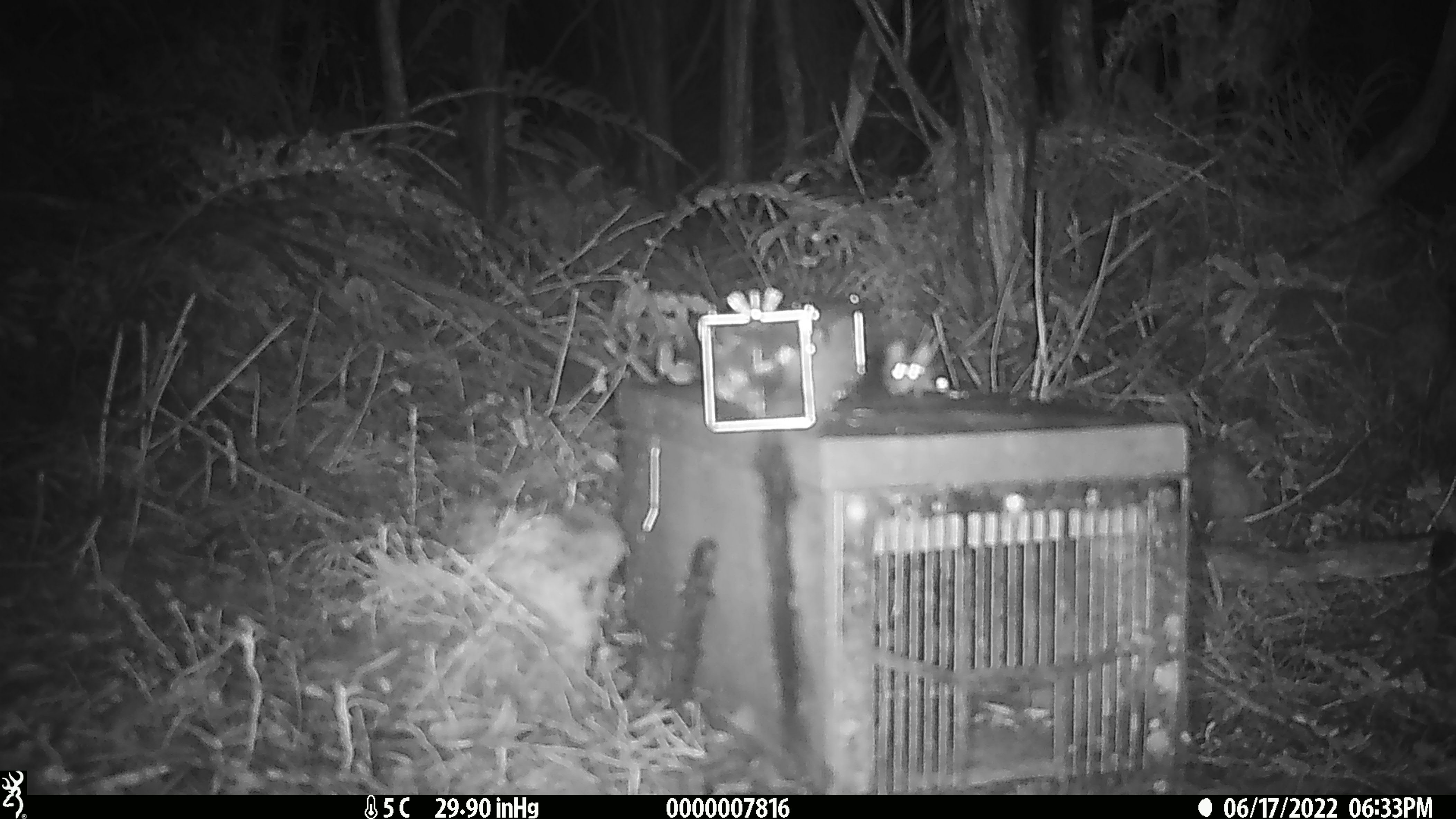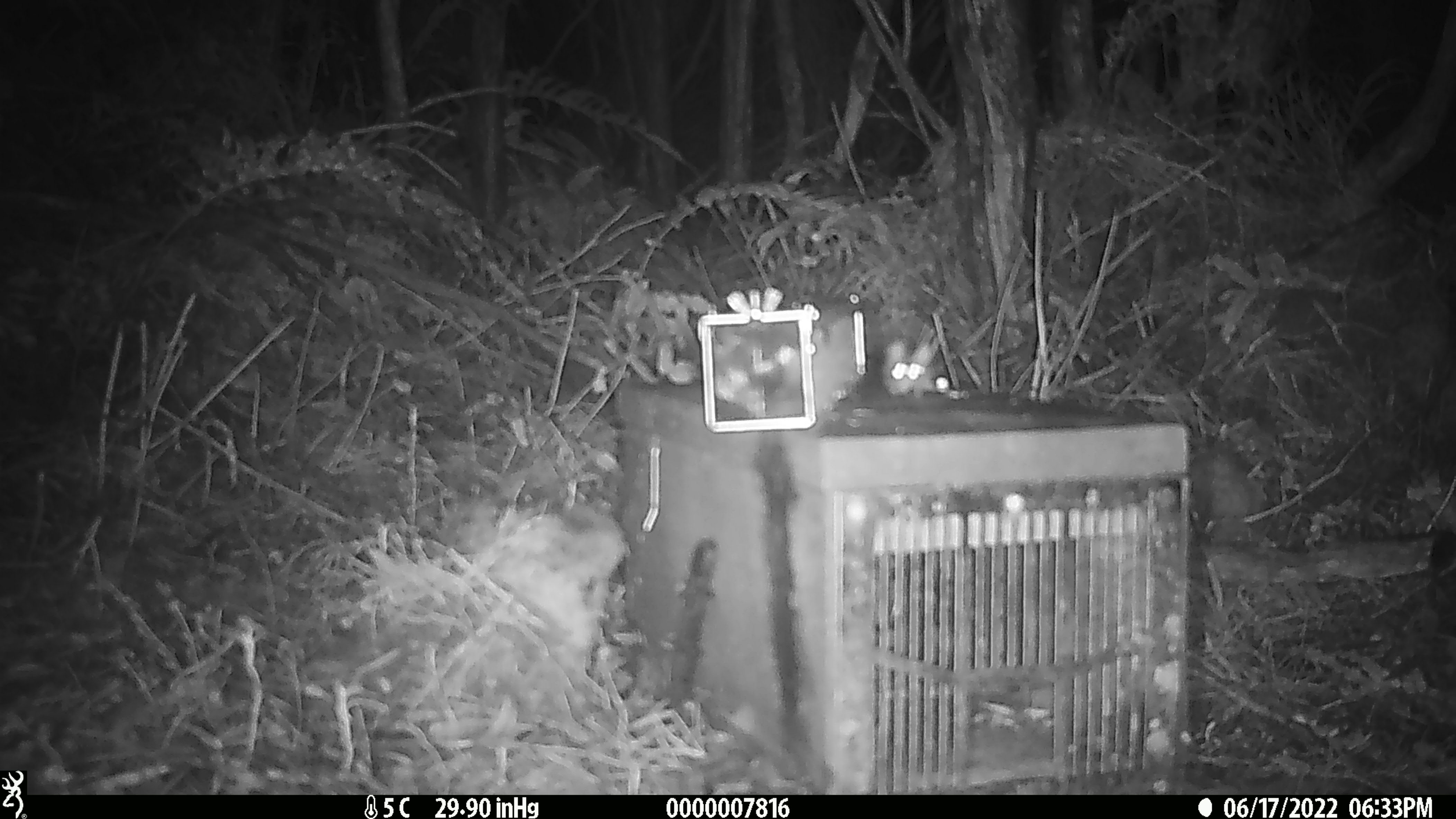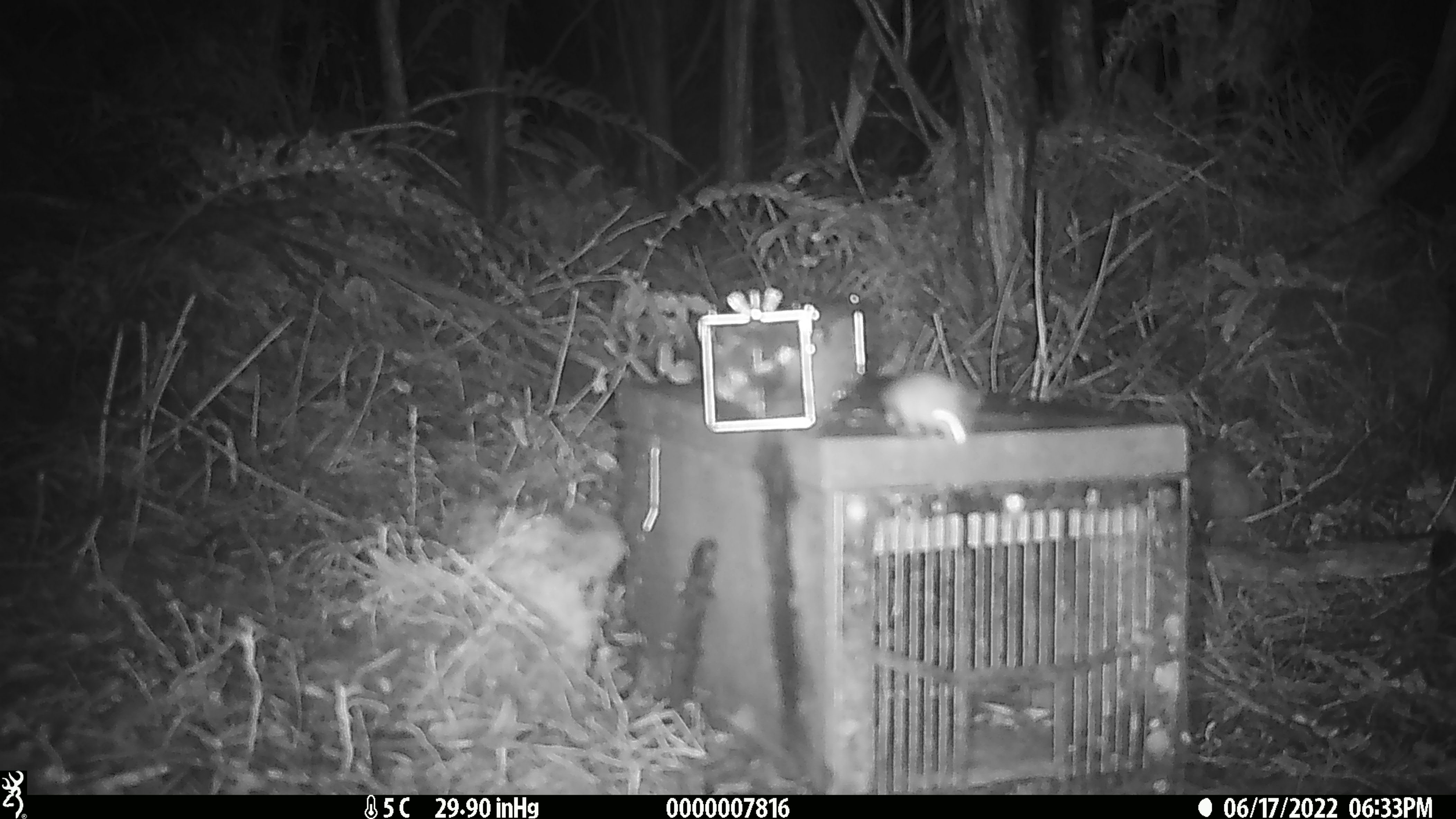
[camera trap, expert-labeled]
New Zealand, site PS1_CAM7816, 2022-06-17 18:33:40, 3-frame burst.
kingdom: Animalia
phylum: Chordata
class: Mammalia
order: Rodentia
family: Muridae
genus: Mus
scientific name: Mus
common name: mouse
Mouse (Mus).